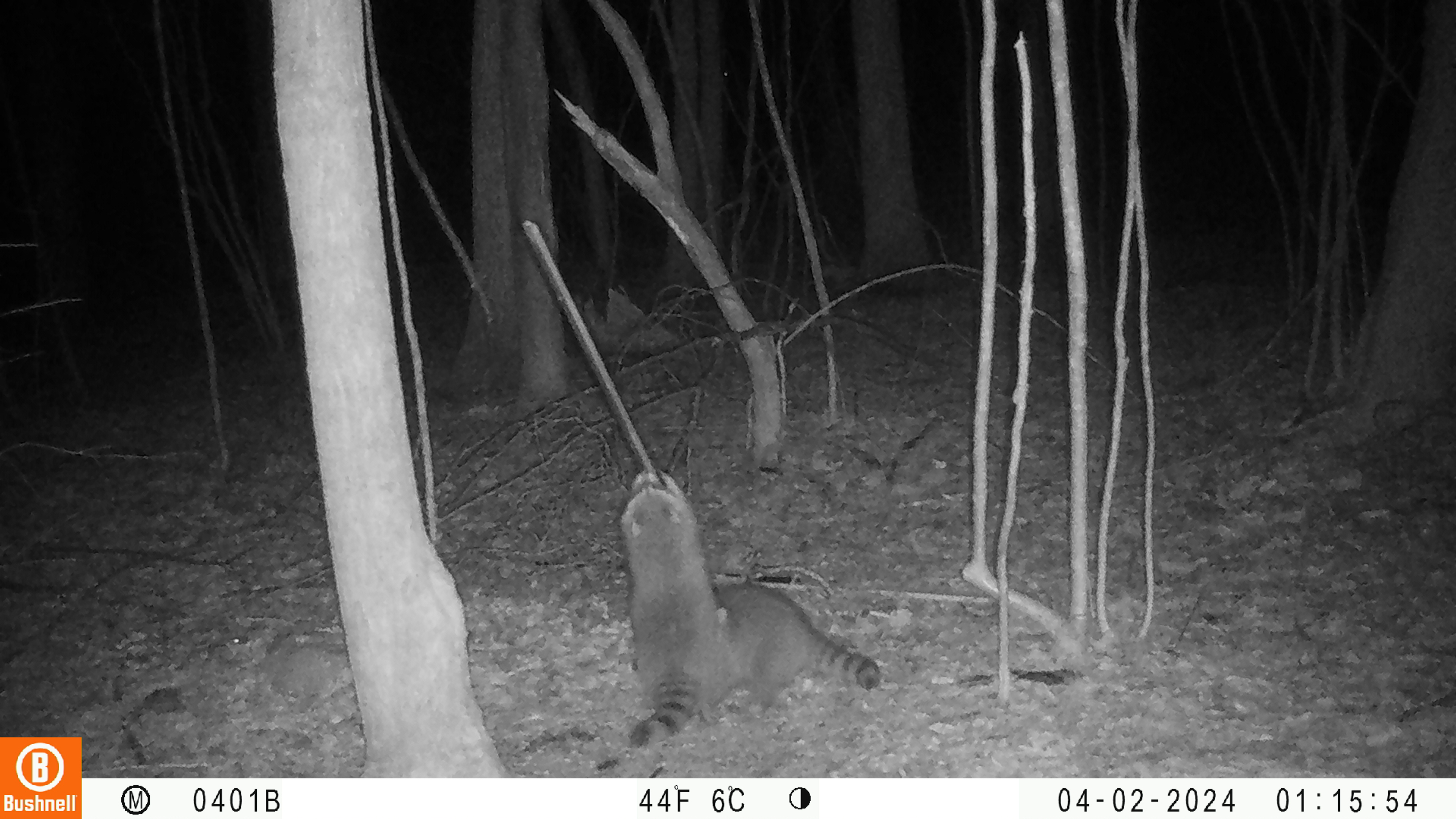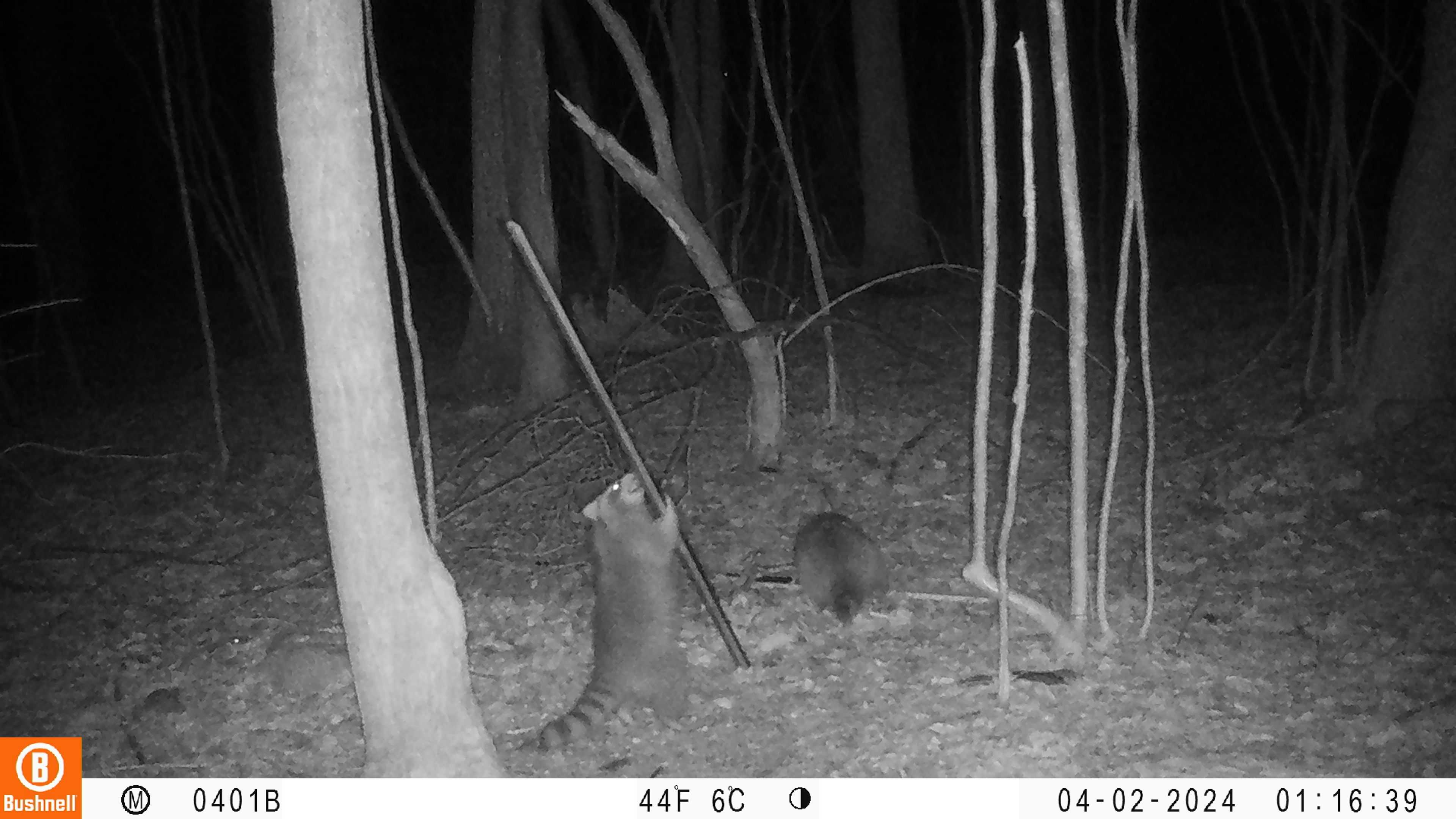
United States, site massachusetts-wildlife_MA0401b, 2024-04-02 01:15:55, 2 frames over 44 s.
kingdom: Animalia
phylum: Chordata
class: Mammalia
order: Carnivora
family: Procyonidae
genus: Procyon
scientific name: Procyon lotor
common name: raccoon